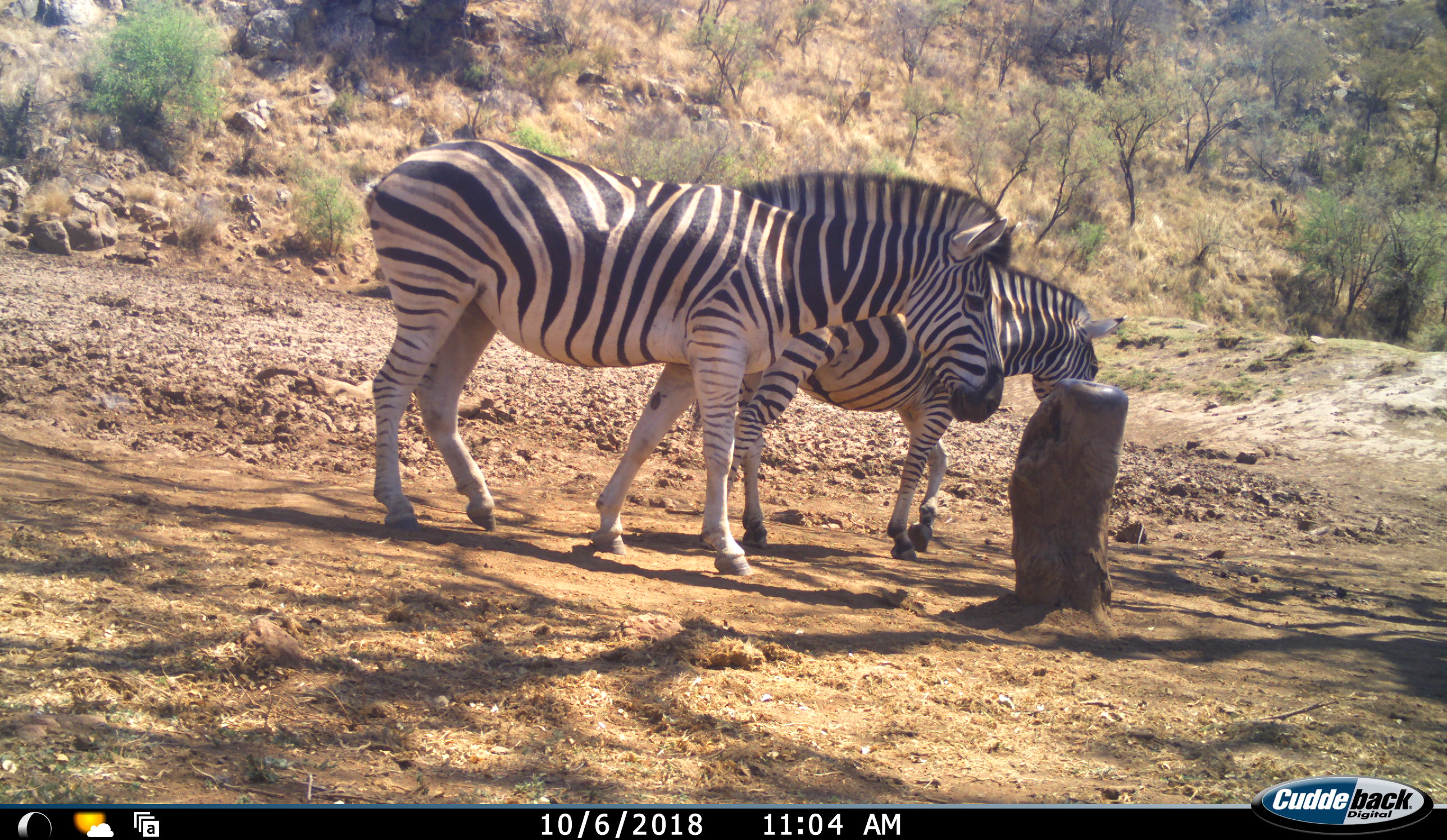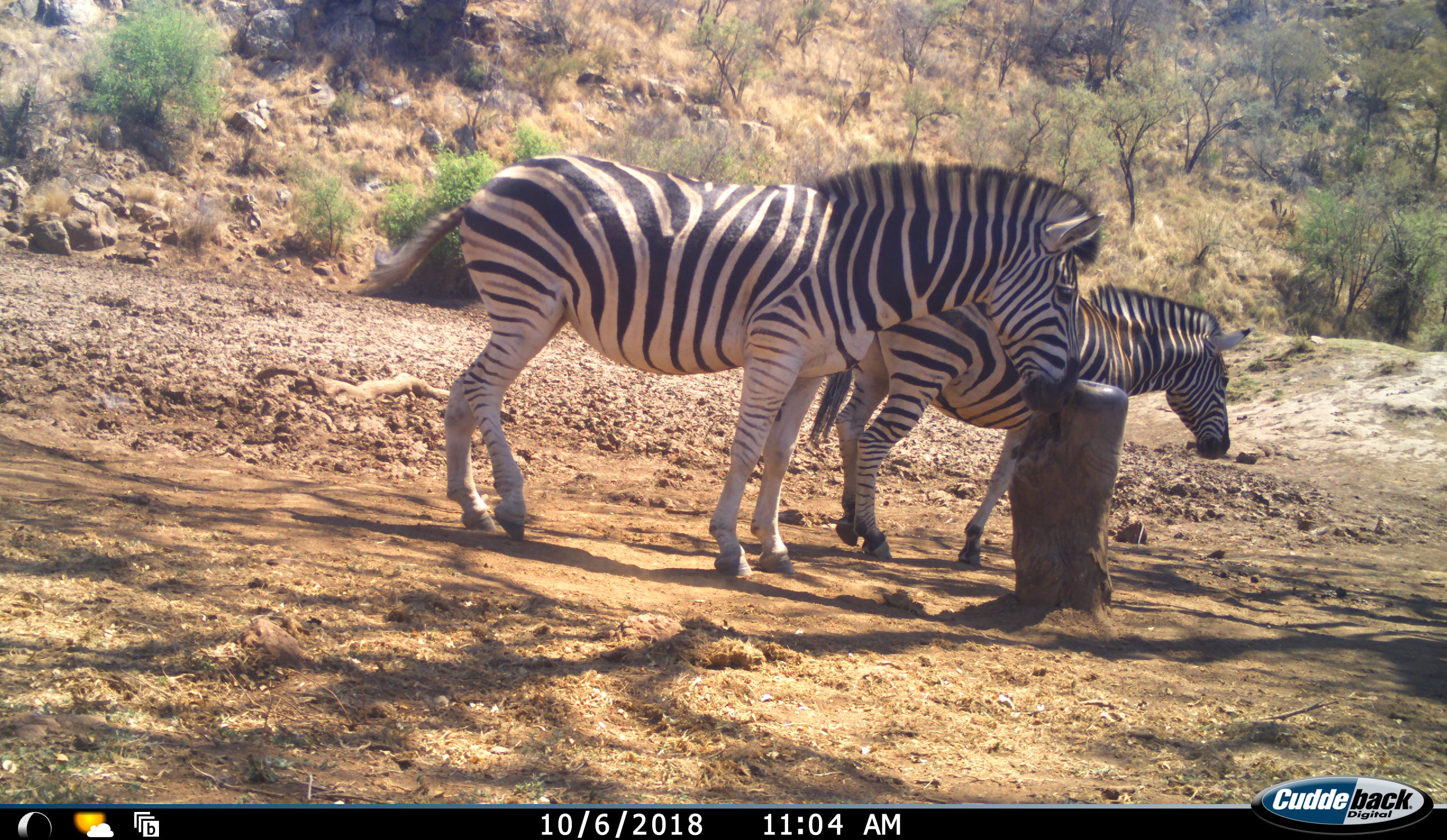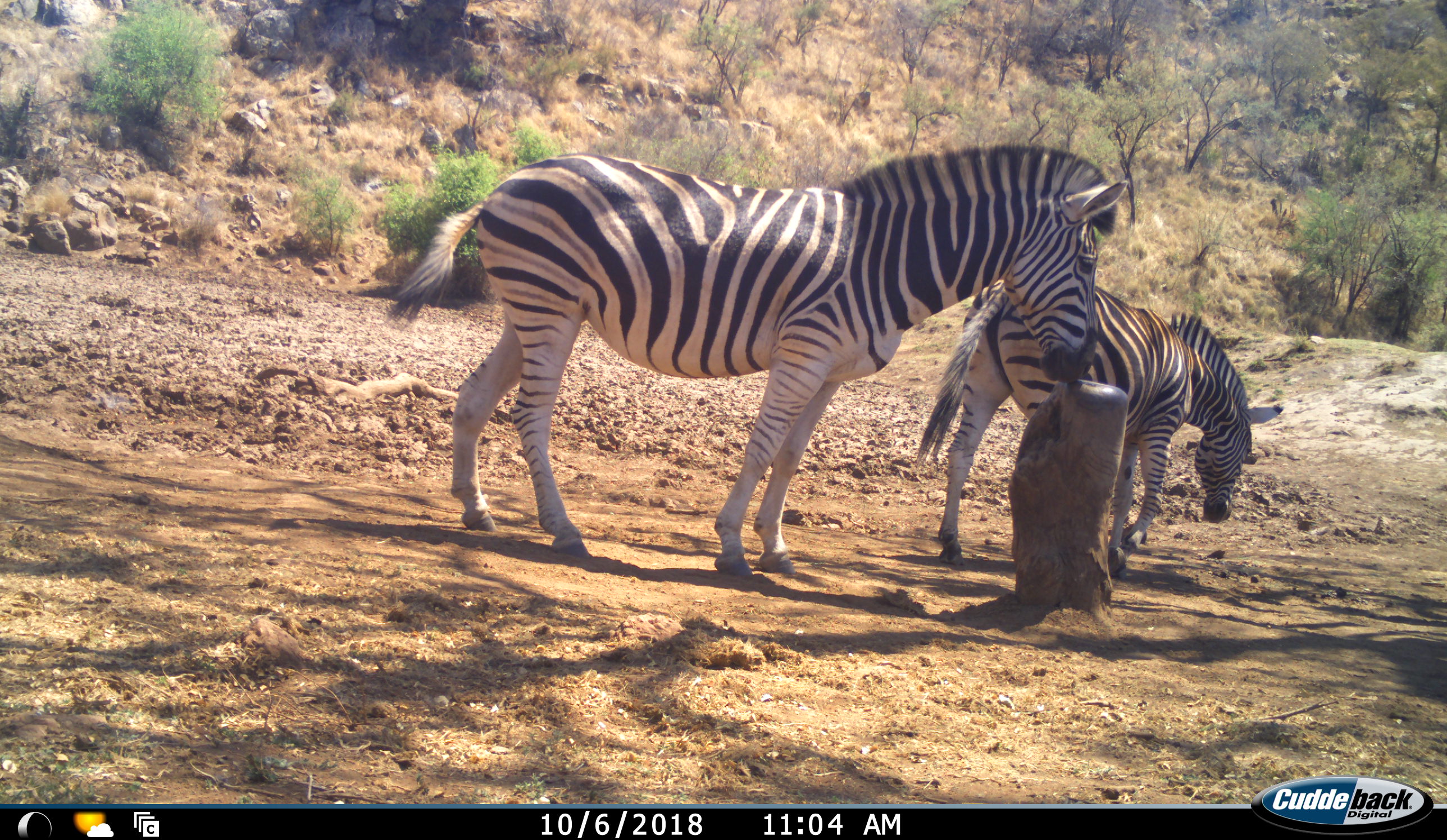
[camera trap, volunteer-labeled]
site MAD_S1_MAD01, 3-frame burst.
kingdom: Animalia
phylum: Chordata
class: Mammalia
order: Perissodactyla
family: Equidae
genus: Equus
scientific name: Equus quagga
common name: plains zebra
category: zebraplains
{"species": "zebraplains (plains zebra) (Equus quagga)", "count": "2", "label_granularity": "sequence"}